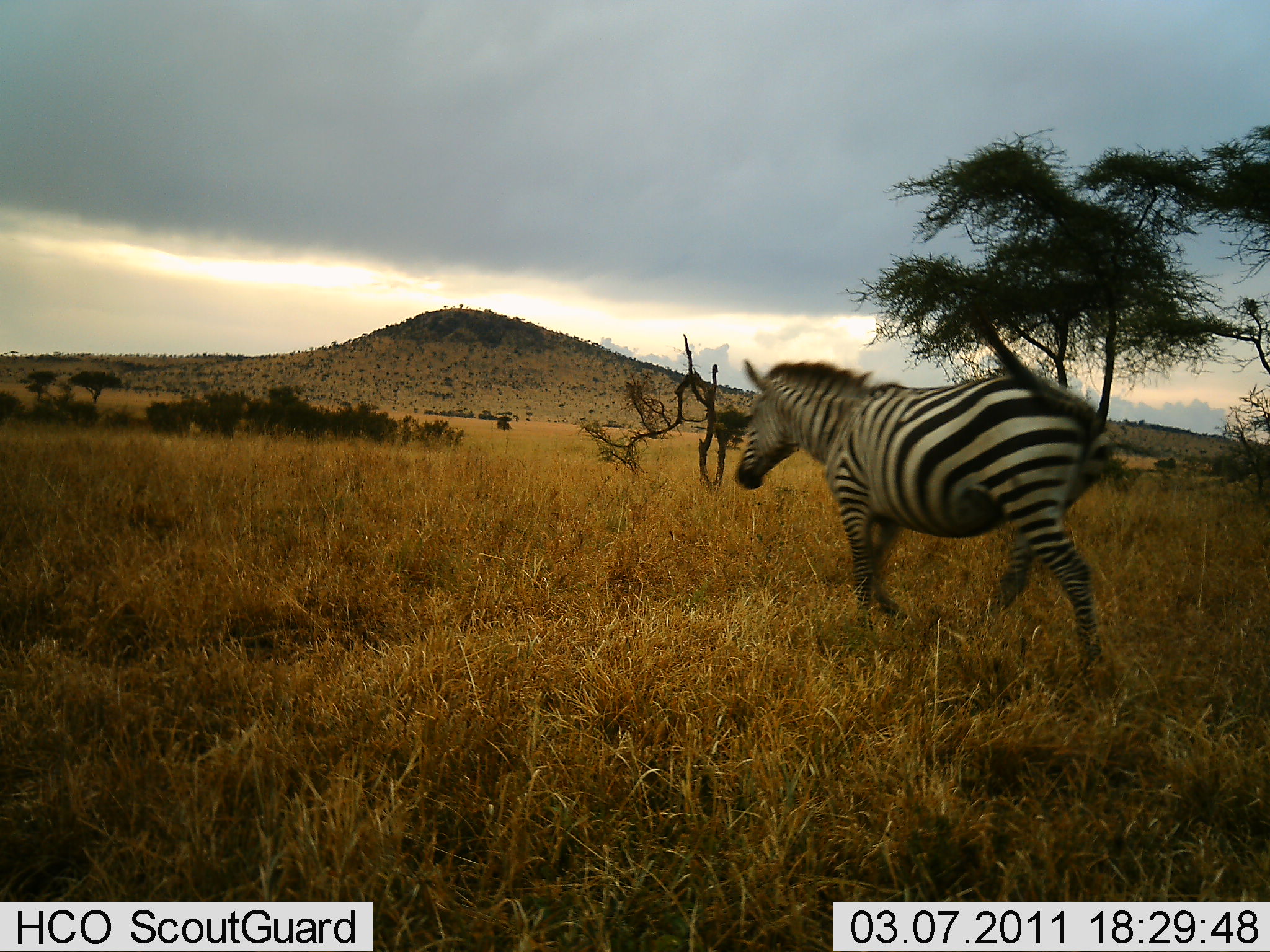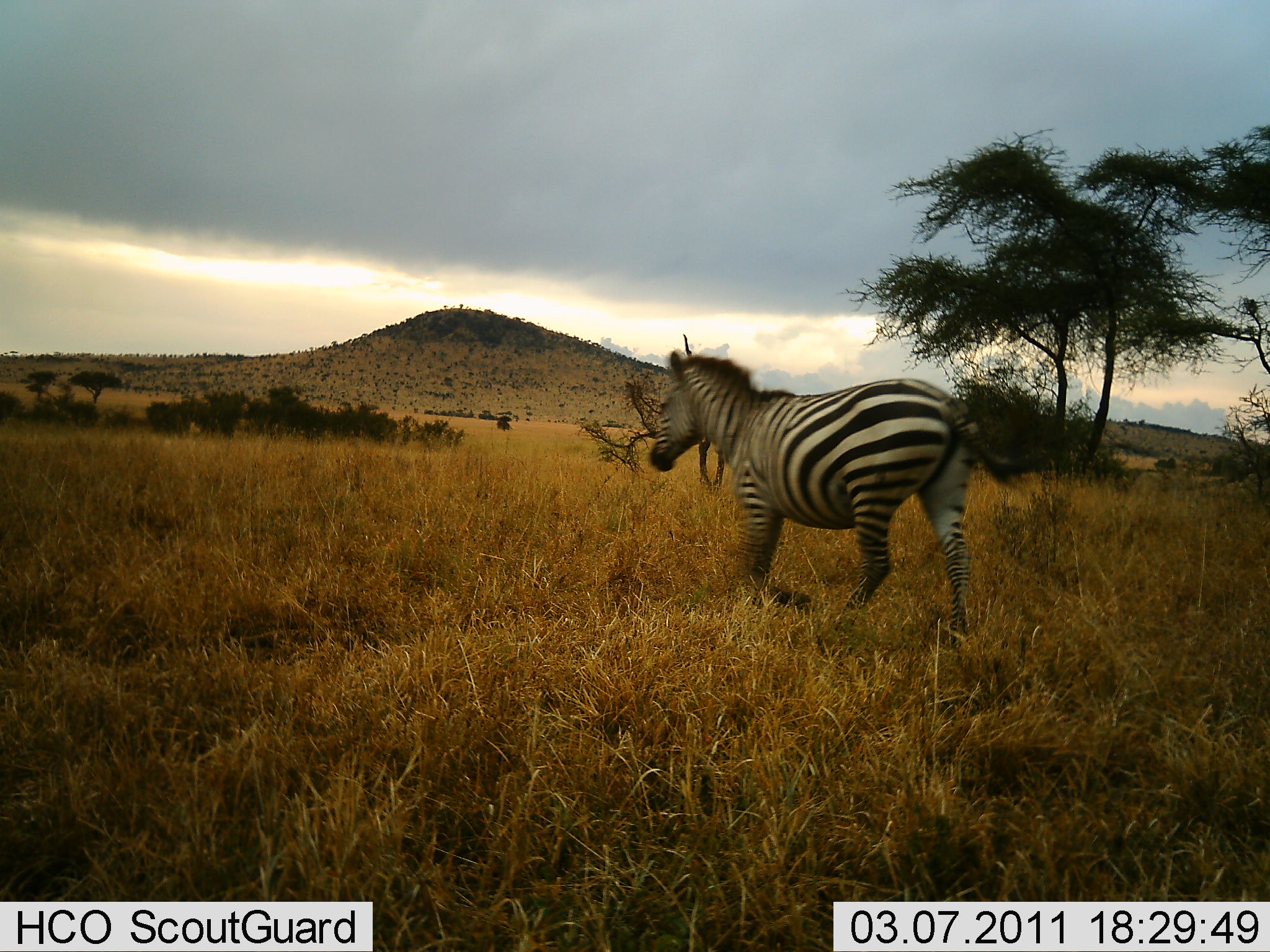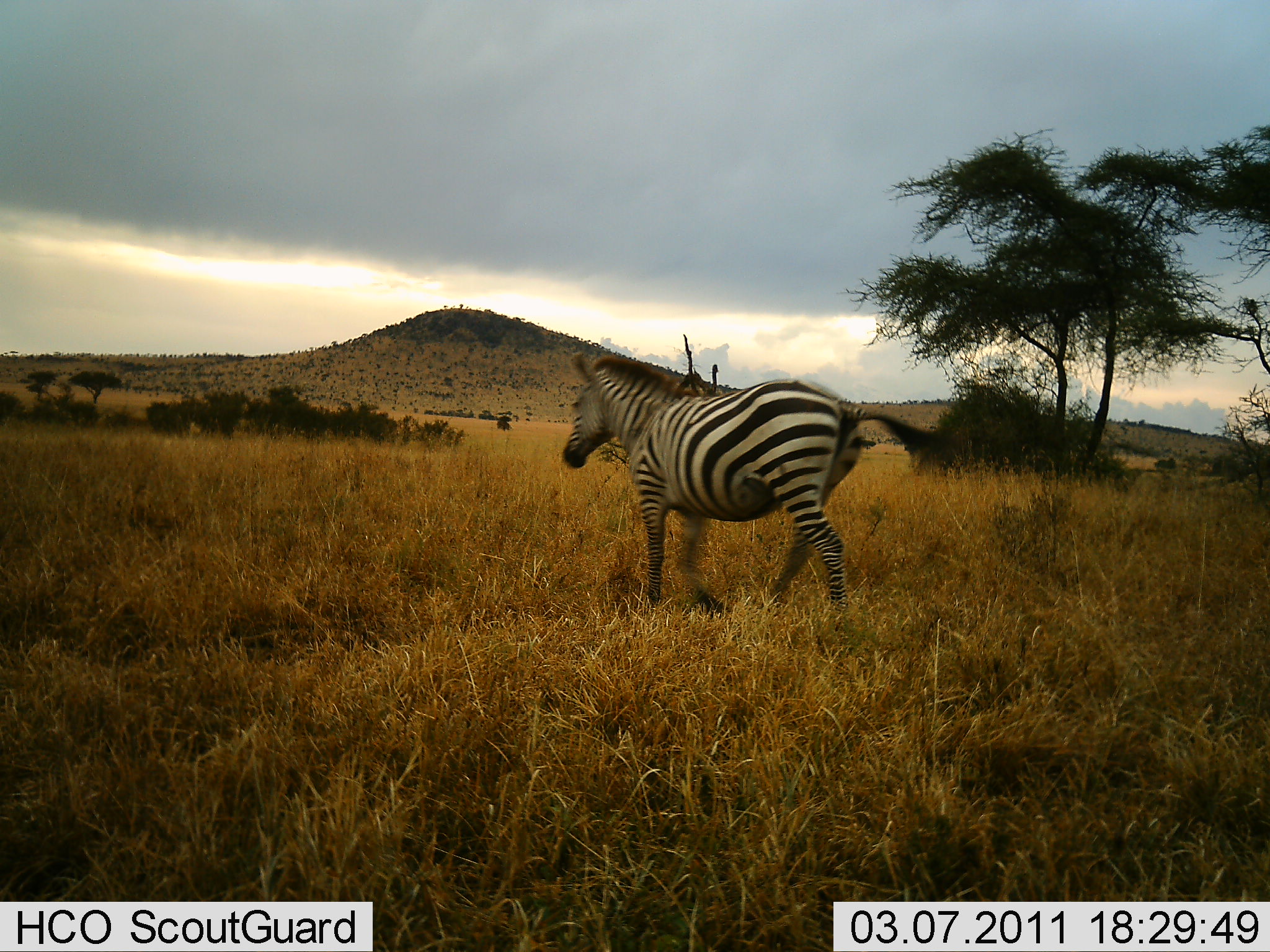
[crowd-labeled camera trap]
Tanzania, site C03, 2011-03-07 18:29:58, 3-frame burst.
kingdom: Animalia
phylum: Chordata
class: Mammalia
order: Perissodactyla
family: Equidae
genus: Equus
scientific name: Equus quagga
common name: plains zebra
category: zebra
Zebra (plains zebra) (Equus quagga), count 1. Behavior (volunteer vote fractions): standing 0%, resting 0%, moving 100%, interacting 0%. Young present (vote fraction): 0%. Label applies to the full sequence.